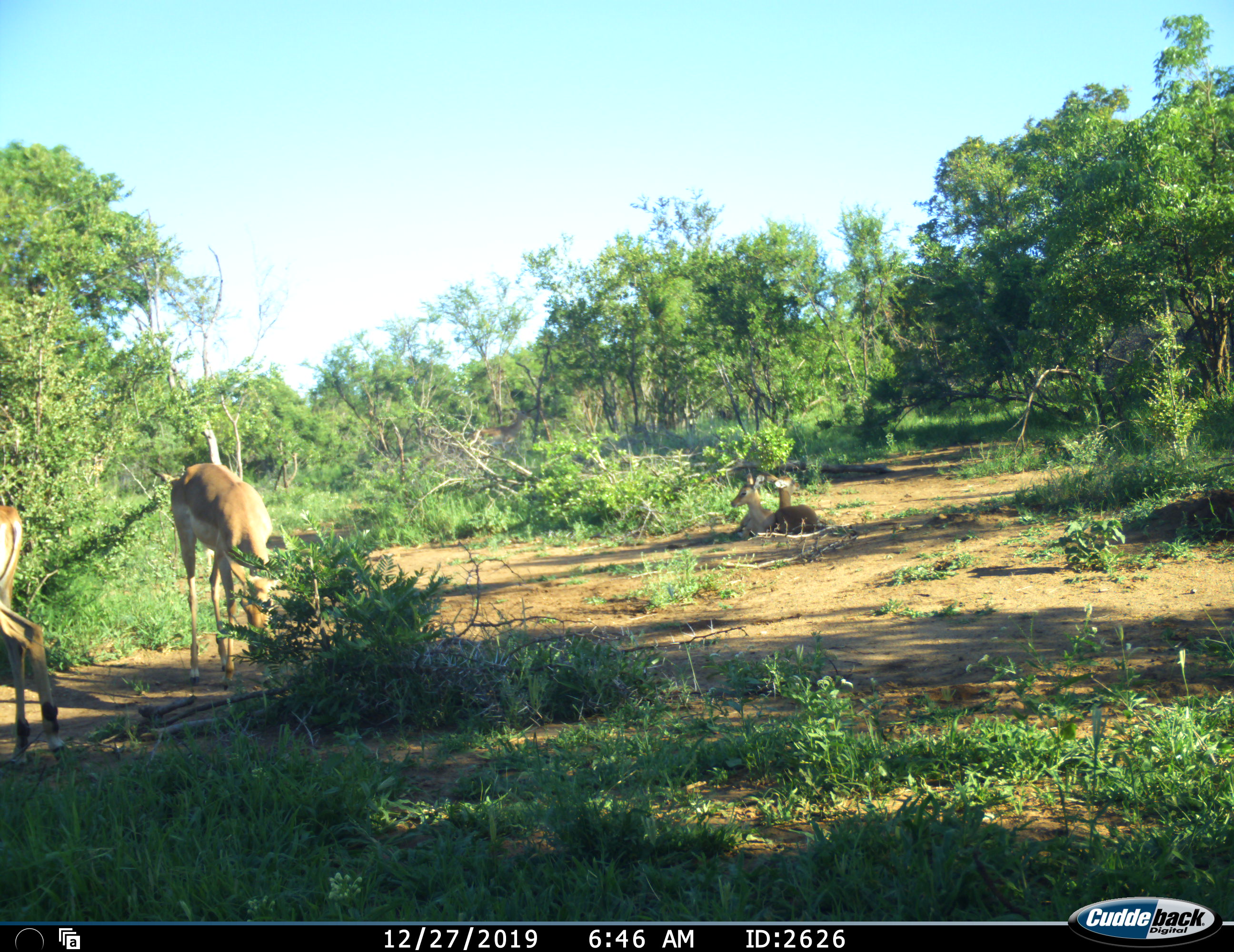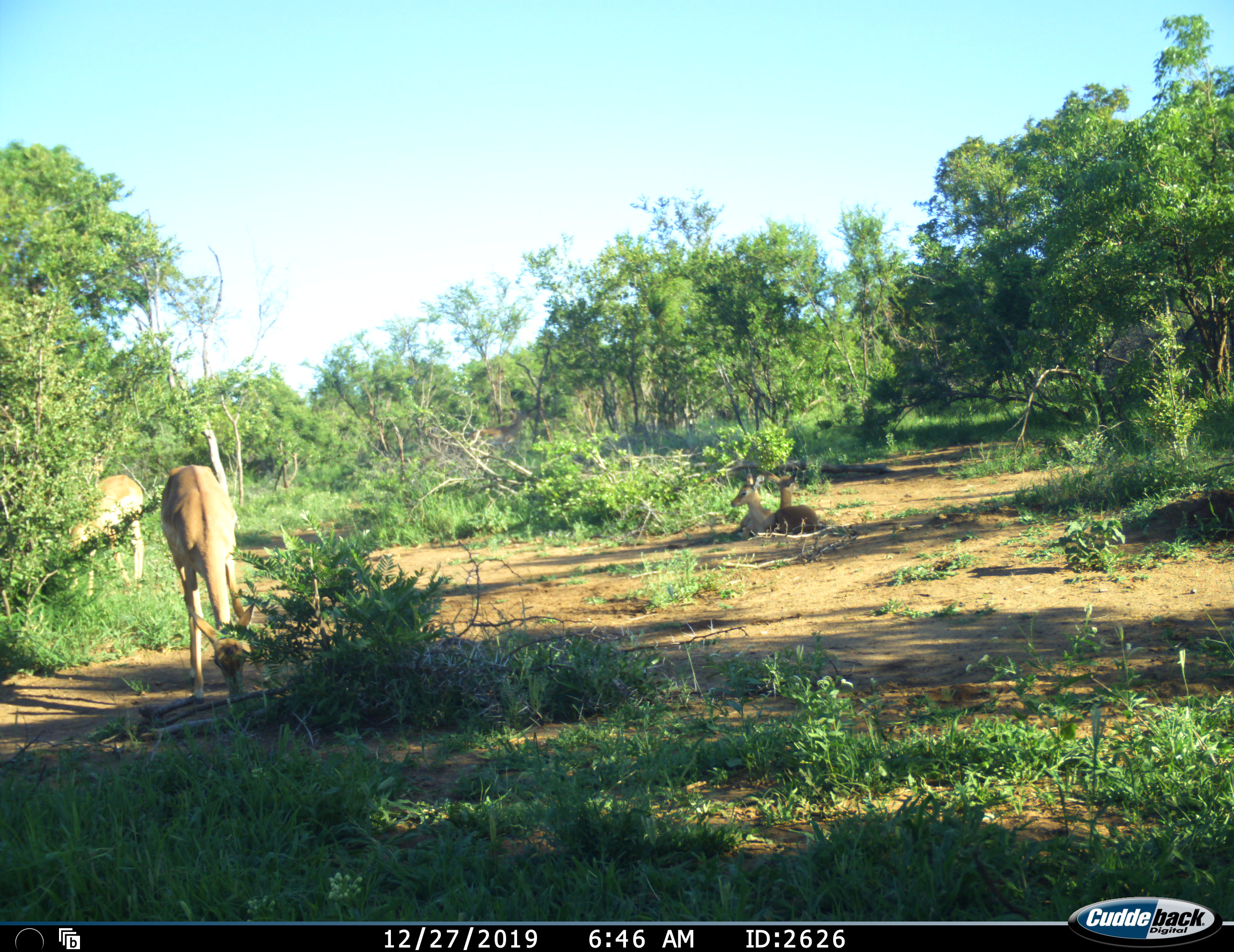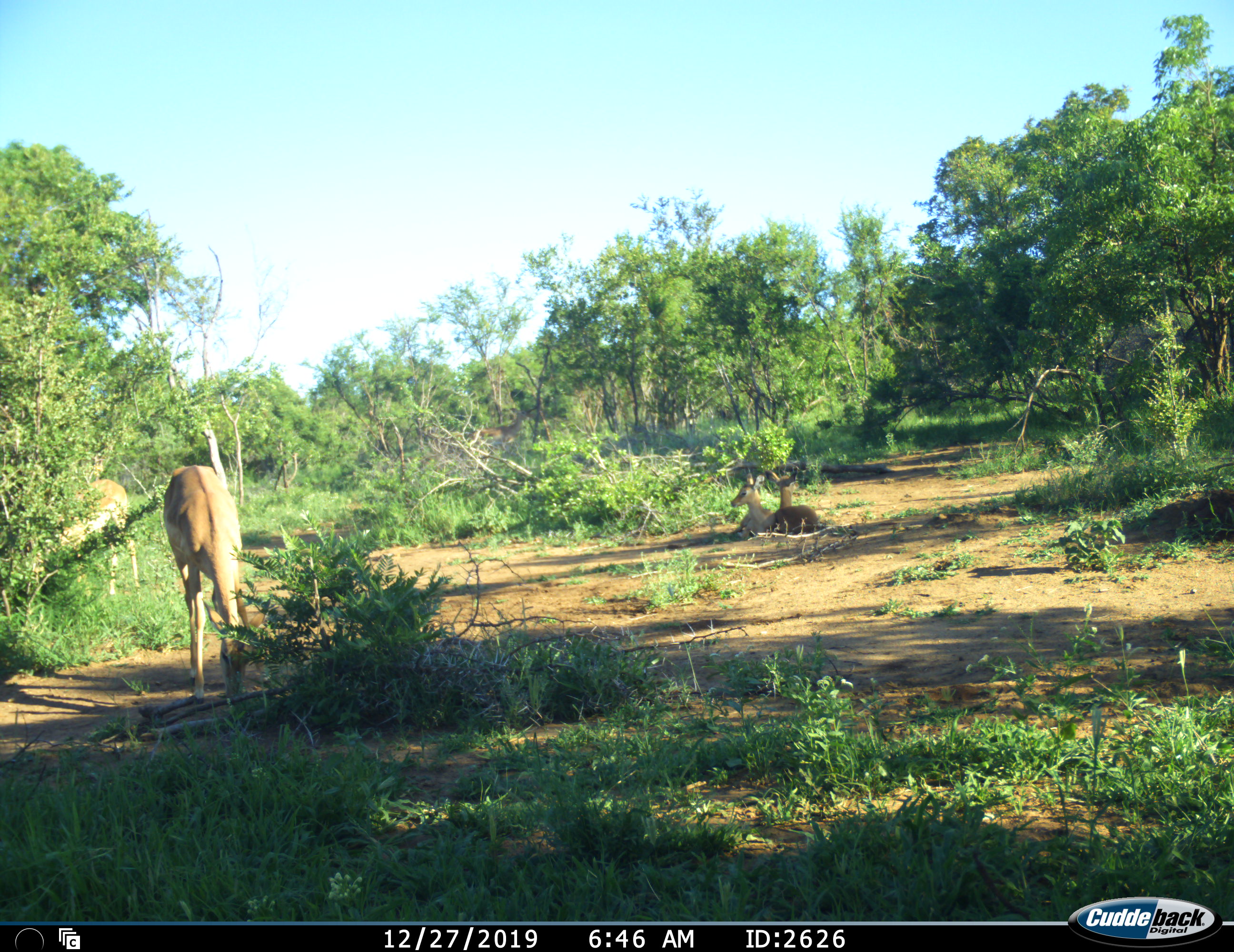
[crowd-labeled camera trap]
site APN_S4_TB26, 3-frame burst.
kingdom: Animalia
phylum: Chordata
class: Mammalia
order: Artiodactyla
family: Bovidae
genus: Aepyceros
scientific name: Aepyceros melampus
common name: impala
Impala (Aepyceros melampus), count 5. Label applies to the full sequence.